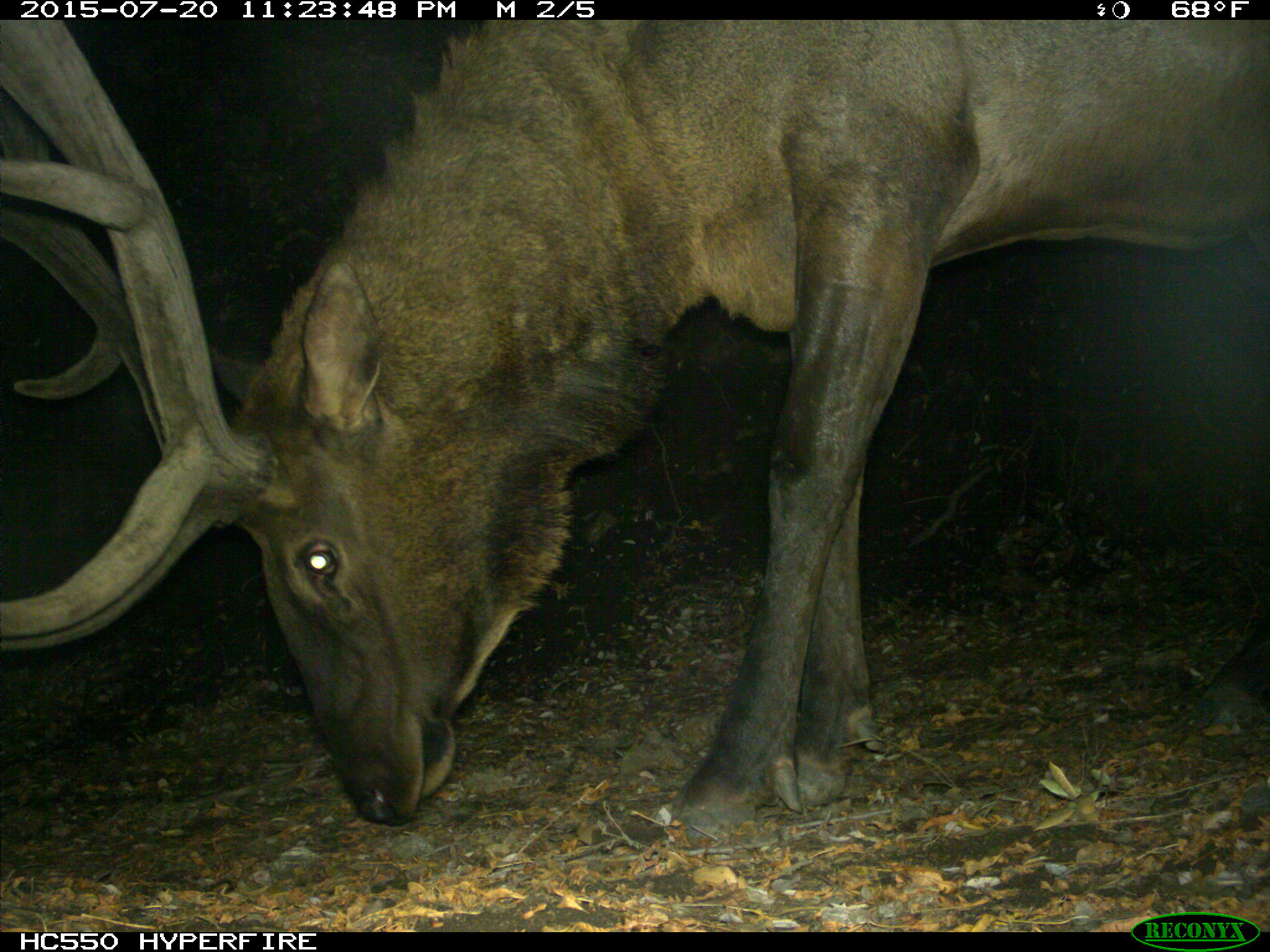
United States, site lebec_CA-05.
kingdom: Animalia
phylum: Chordata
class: Mammalia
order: Artiodactyla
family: Cervidae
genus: Cervus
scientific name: Cervus canadensis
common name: elk